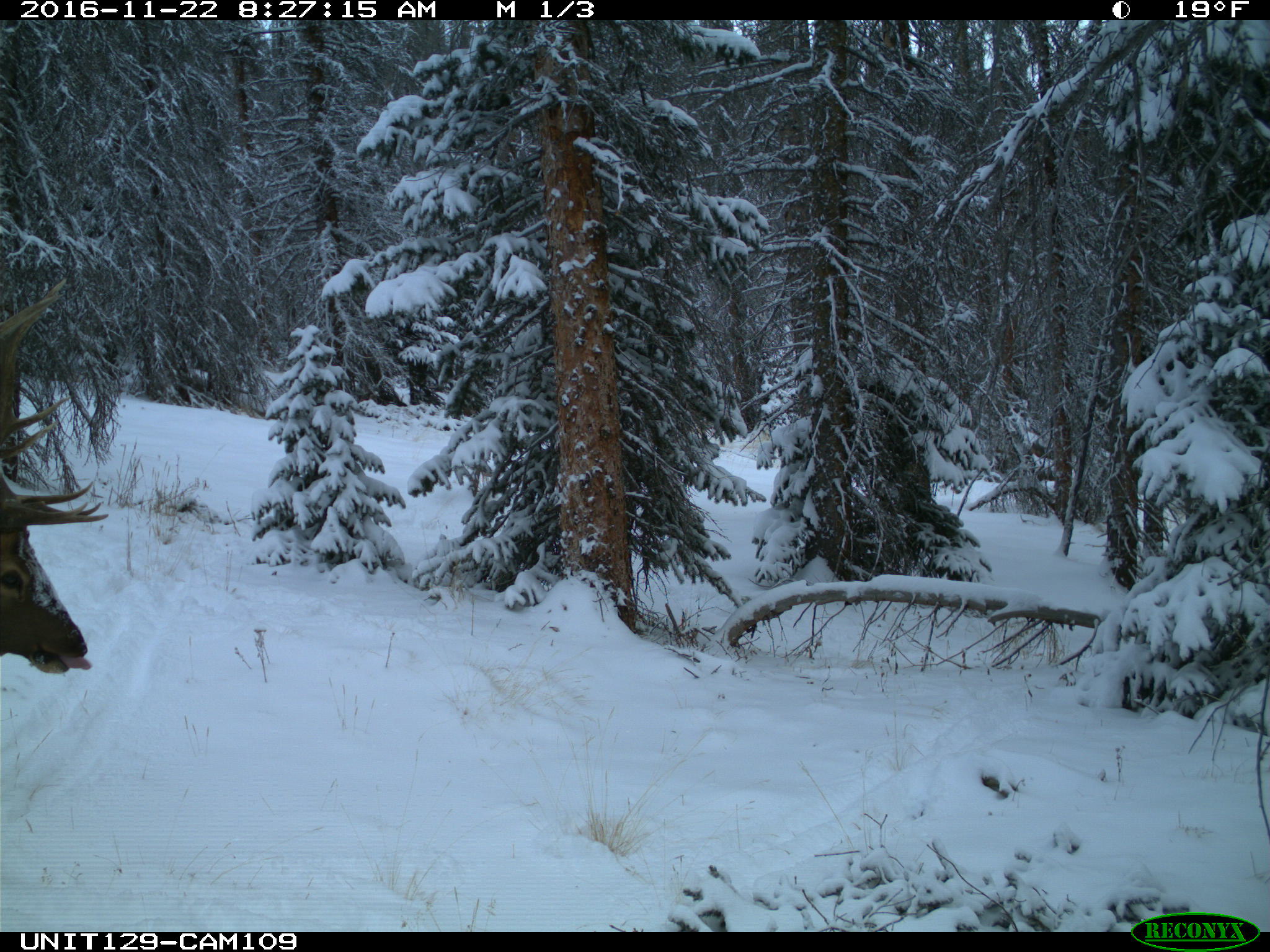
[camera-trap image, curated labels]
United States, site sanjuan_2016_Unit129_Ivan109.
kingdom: Animalia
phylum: Chordata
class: Mammalia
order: Artiodactyla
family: Cervidae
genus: Cervus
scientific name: Cervus elaphus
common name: red deer